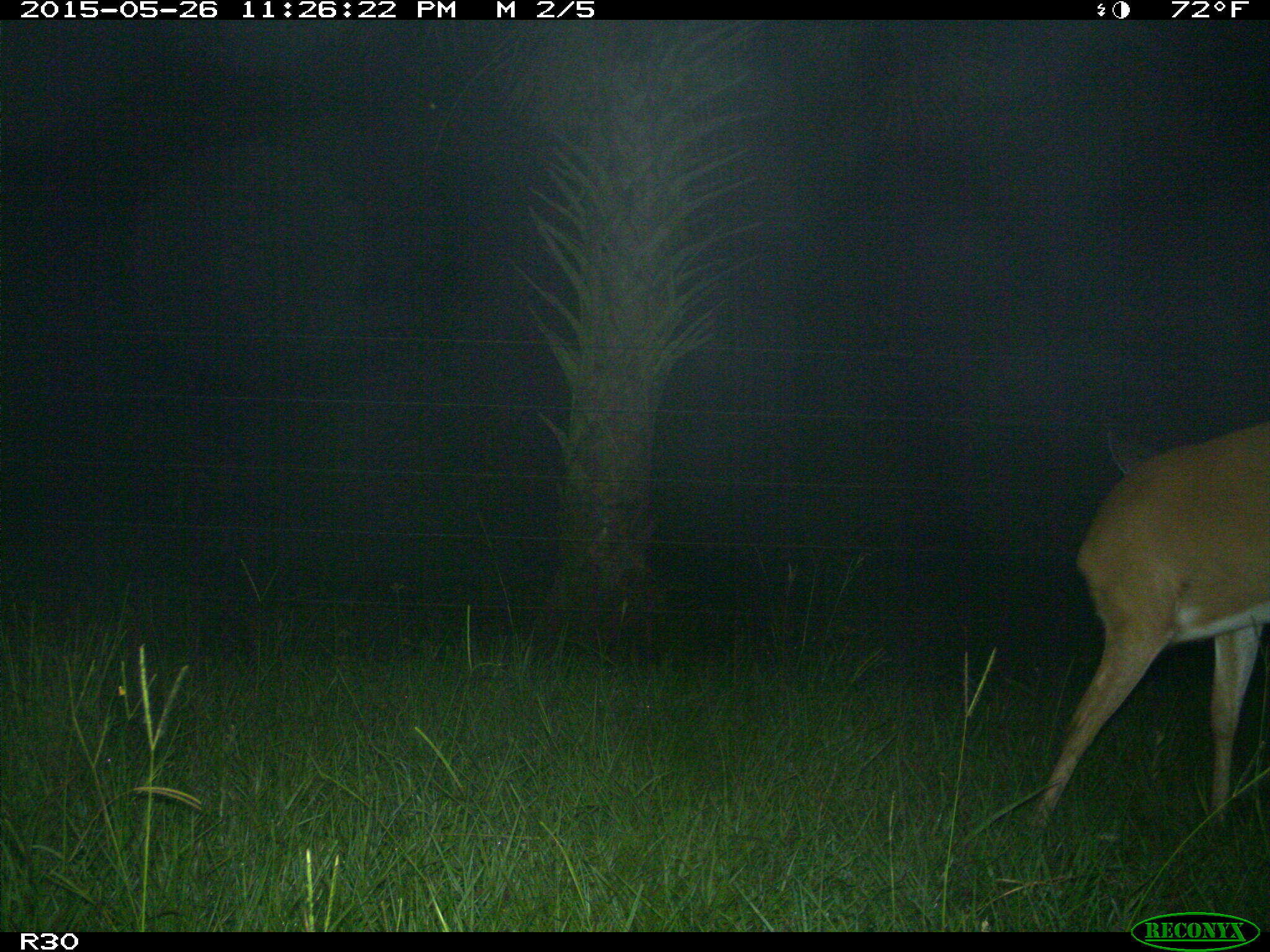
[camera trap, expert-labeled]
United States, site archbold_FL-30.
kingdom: Animalia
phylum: Chordata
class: Mammalia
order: Artiodactyla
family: Cervidae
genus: Odocoileus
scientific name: Odocoileus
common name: deer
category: unidentified deer